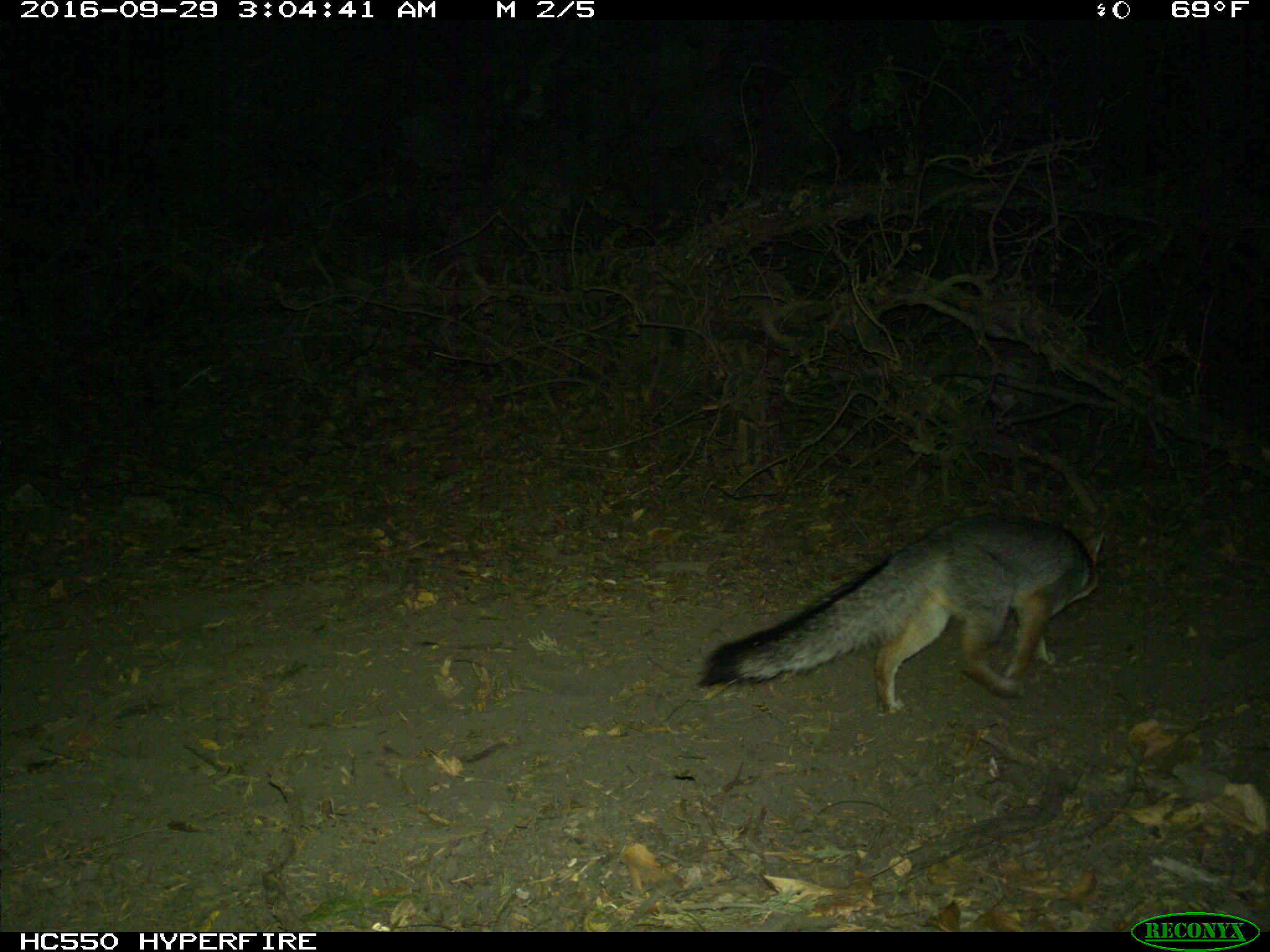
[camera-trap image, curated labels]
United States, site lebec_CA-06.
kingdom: Animalia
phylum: Chordata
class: Mammalia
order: Carnivora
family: Canidae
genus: Urocyon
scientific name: Urocyon cinereoargenteus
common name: gray fox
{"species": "Urocyon cinereoargenteus (gray fox)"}